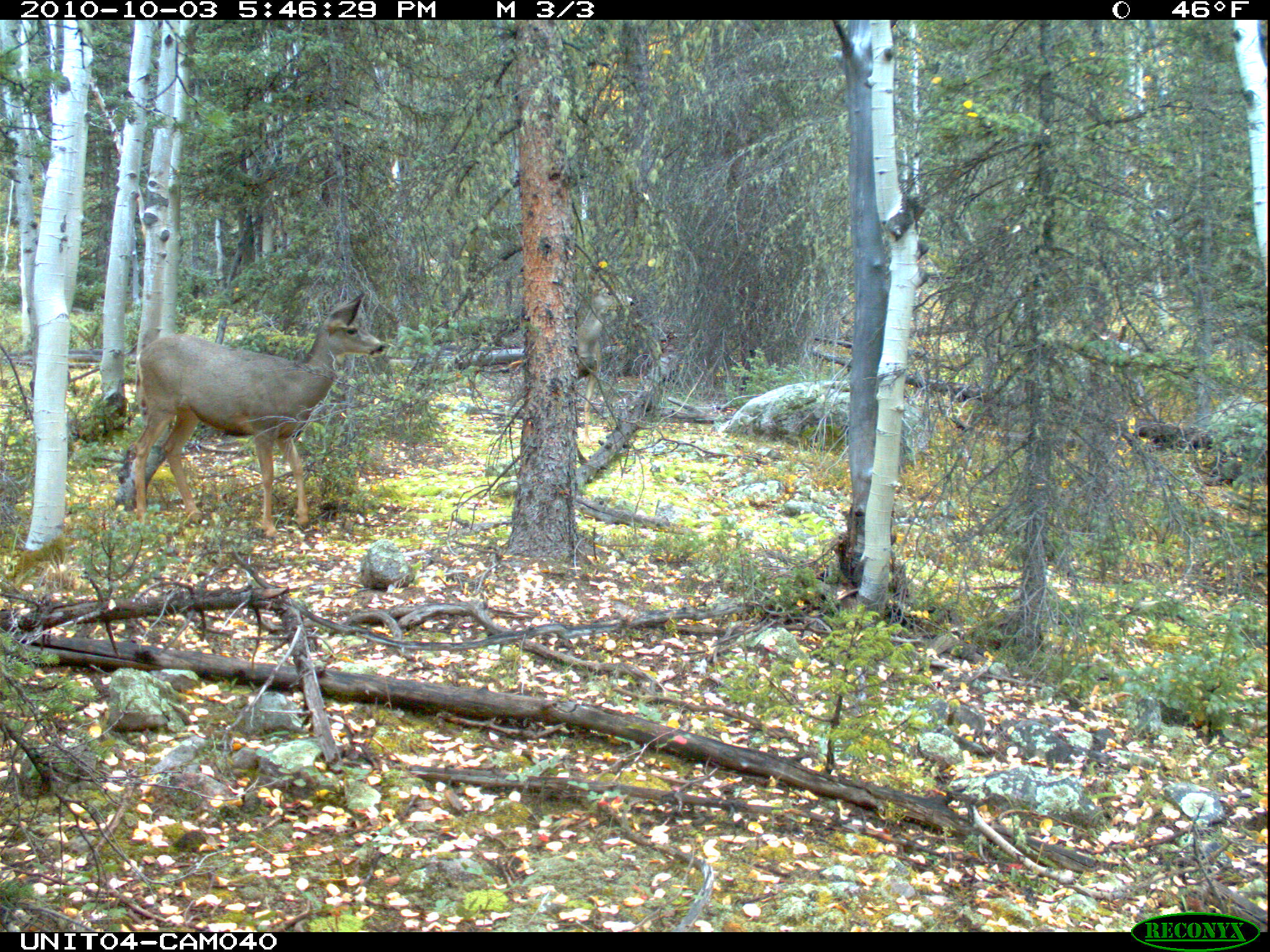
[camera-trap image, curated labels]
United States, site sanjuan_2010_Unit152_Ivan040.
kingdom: Animalia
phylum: Chordata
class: Mammalia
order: Artiodactyla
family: Cervidae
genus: Odocoileus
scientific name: Odocoileus hemionus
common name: mule deer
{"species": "Odocoileus hemionus (mule deer)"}